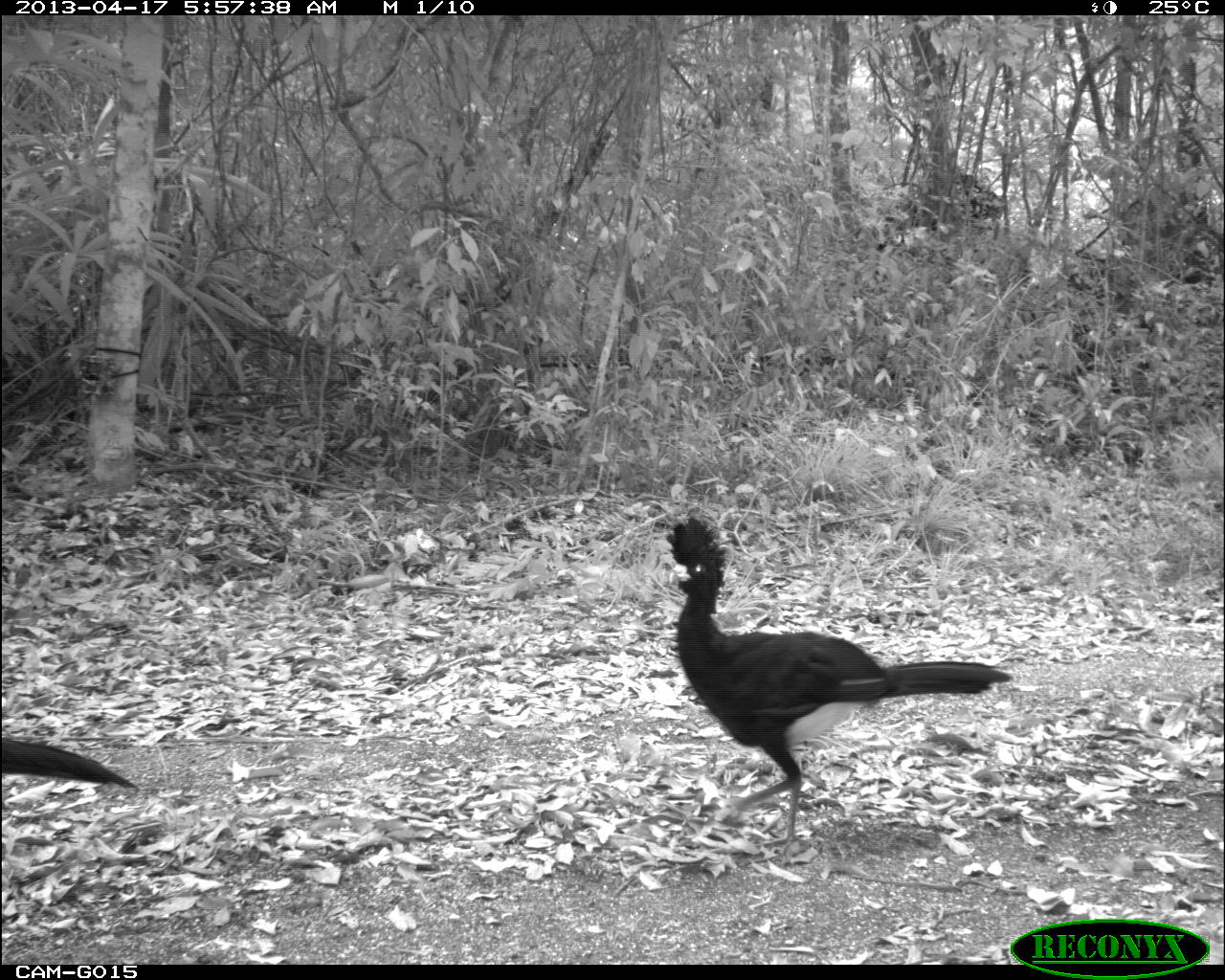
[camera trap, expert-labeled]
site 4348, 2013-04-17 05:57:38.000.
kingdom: Animalia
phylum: Chordata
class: Aves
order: Galliformes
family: Cracidae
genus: Crax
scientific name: Crax rubra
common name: great curassow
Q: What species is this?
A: Crax rubra (great curassow).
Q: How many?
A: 2.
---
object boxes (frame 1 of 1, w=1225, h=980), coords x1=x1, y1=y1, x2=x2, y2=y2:
crax rubra: x1=662, y1=513, x2=1011, y2=868; x1=1, y1=734, x2=136, y2=790